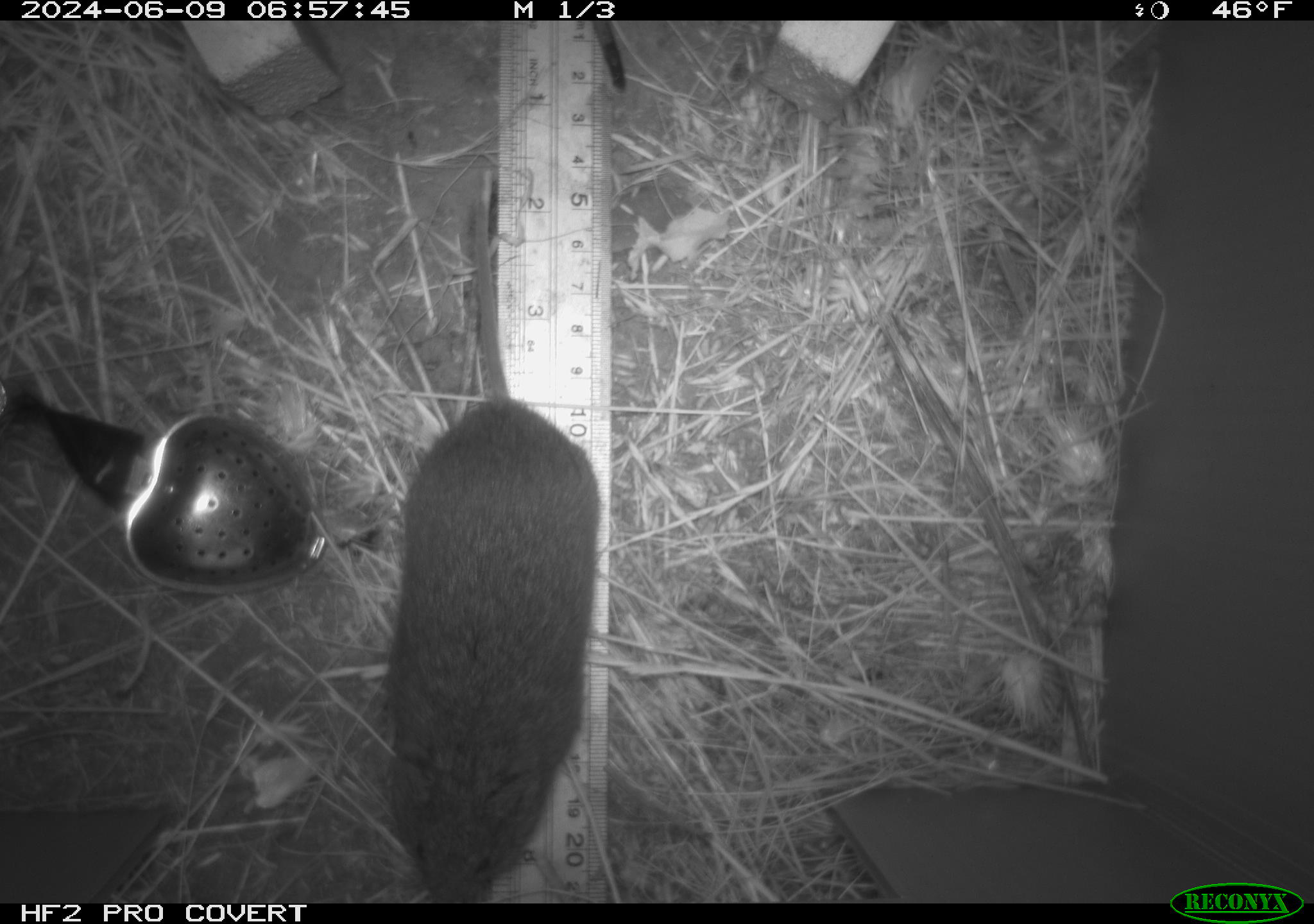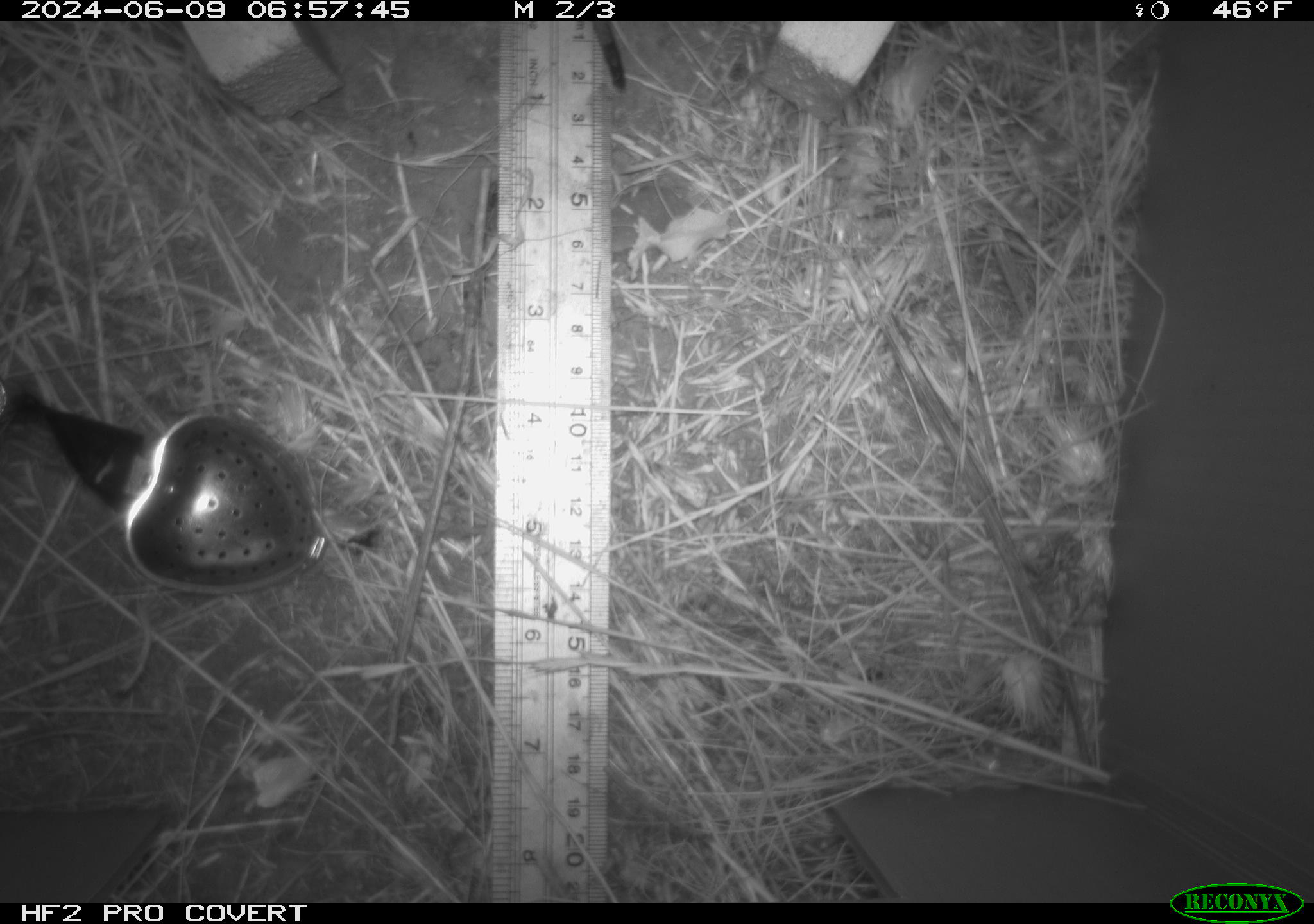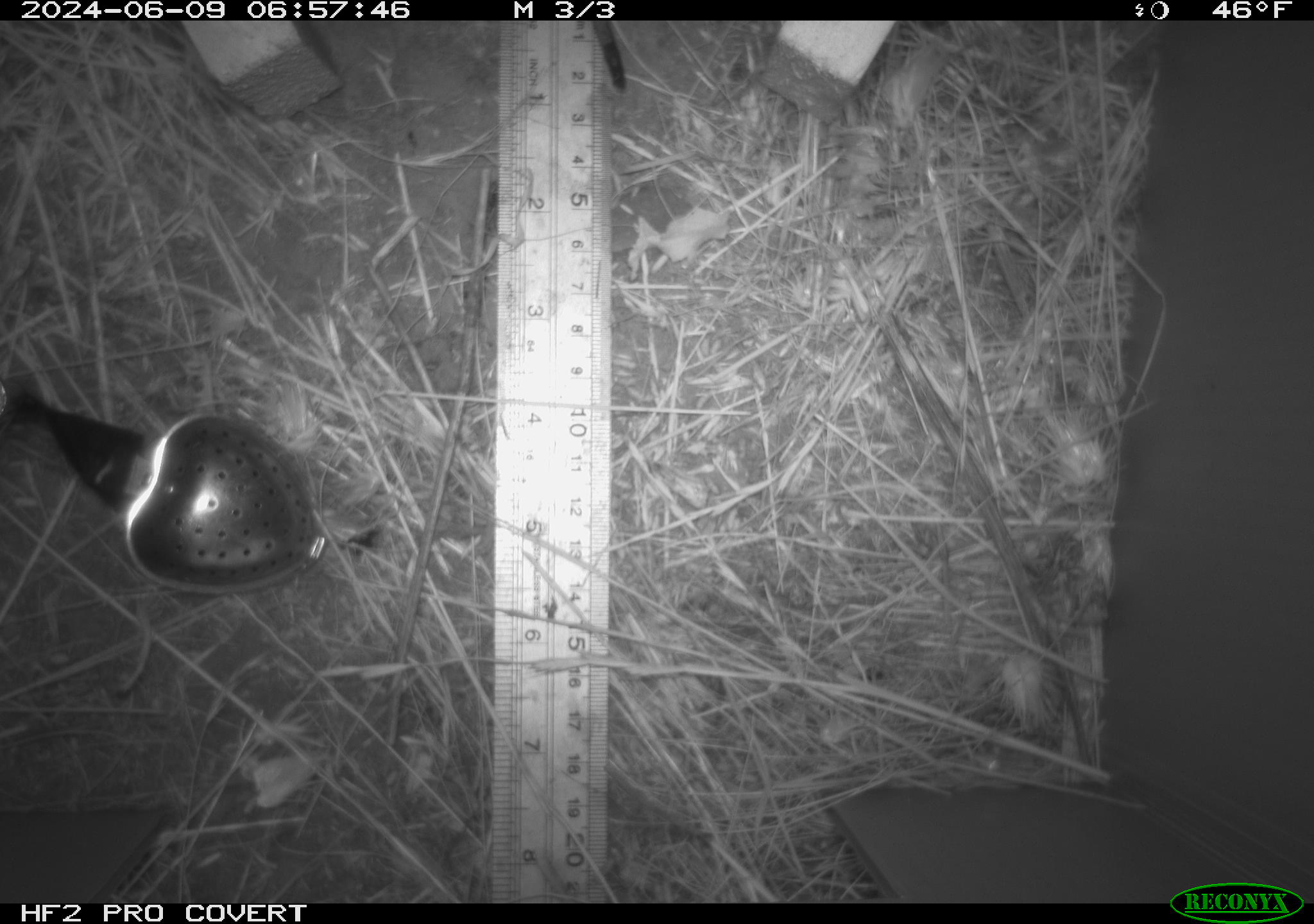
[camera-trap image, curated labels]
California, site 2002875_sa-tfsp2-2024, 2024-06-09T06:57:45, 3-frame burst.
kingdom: Animalia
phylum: Chordata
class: Mammalia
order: Rodentia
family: Cricetidae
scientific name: Arvicolinae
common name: voles, lemmings, and muskrats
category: arvicolinae subfamily